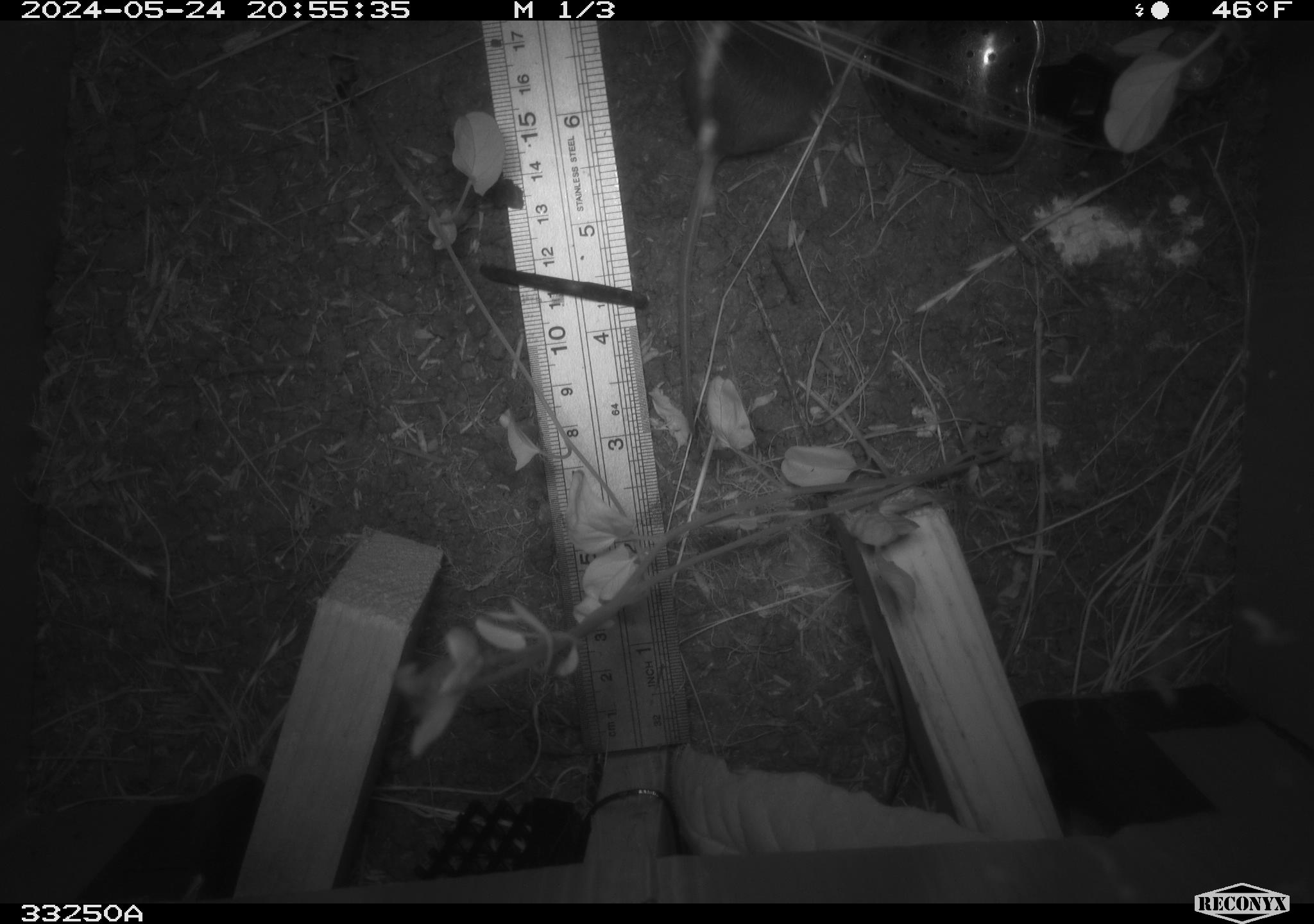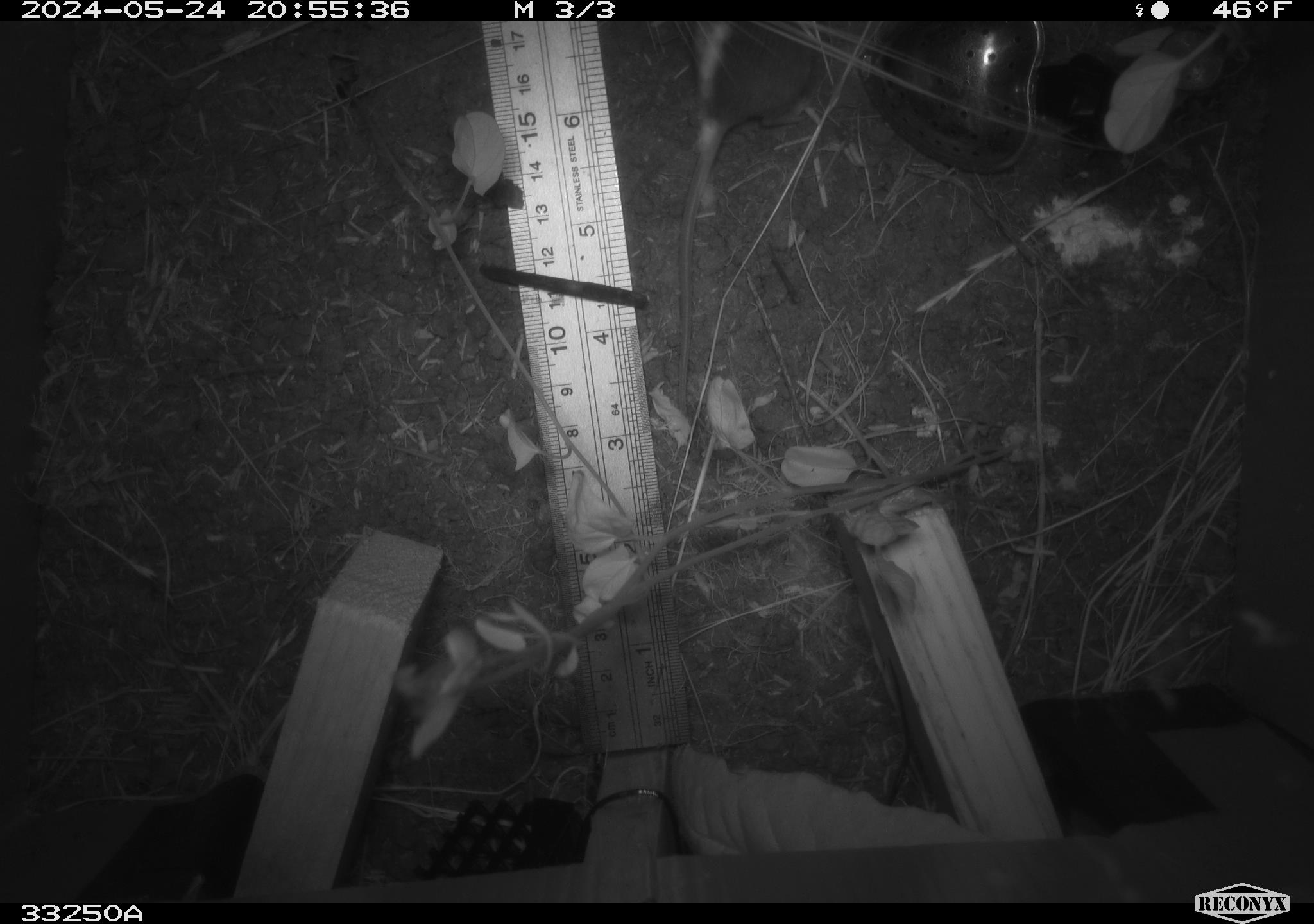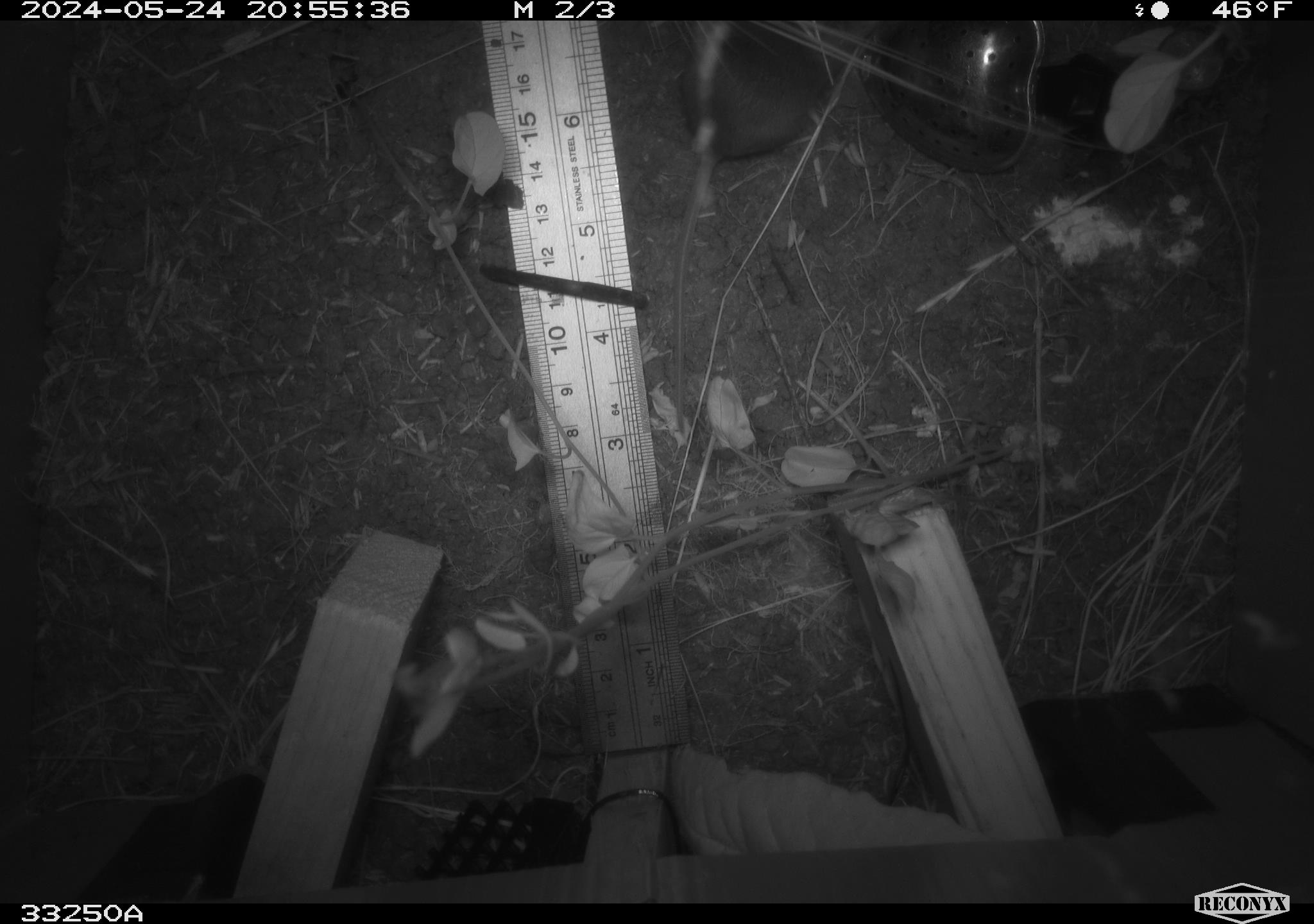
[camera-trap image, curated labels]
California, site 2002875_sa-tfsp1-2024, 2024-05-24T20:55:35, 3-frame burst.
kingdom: Animalia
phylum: Chordata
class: Mammalia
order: Rodentia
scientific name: Rodentia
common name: rodent